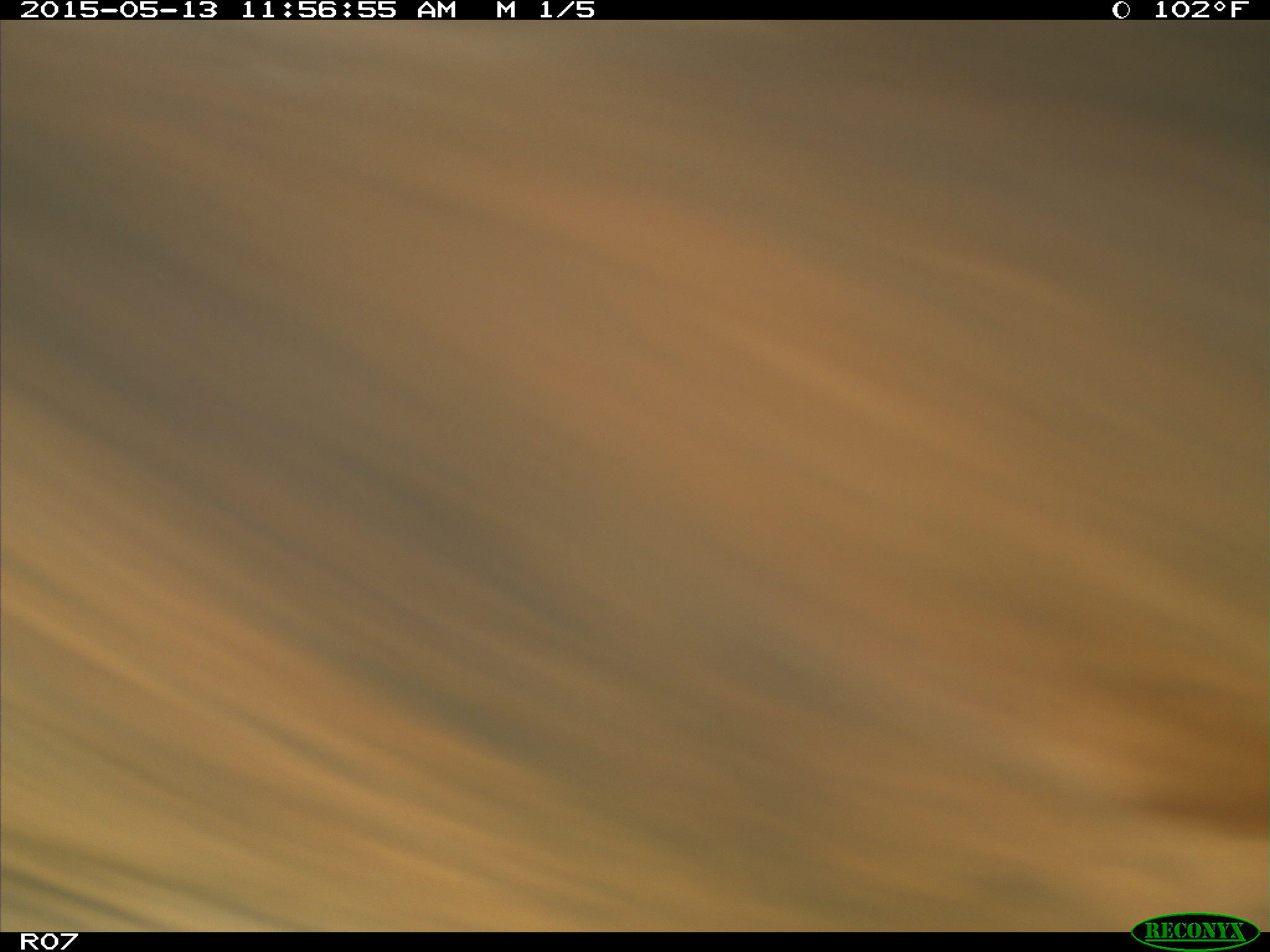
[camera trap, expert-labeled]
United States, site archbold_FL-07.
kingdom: Animalia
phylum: Chordata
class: Mammalia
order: Artiodactyla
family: Bovidae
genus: Bos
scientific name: Bos taurus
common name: domestic cow